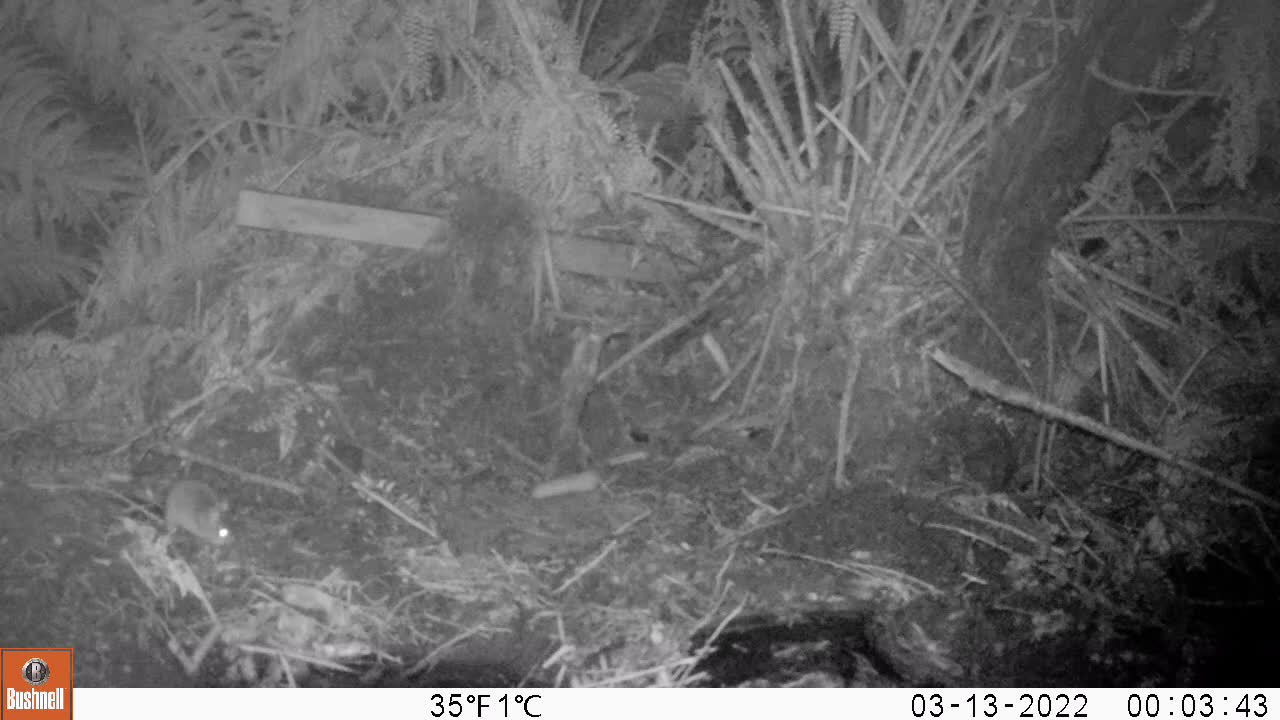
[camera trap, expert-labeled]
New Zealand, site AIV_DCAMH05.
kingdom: Animalia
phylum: Chordata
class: Mammalia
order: Rodentia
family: Muridae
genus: Mus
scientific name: Mus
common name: mouse